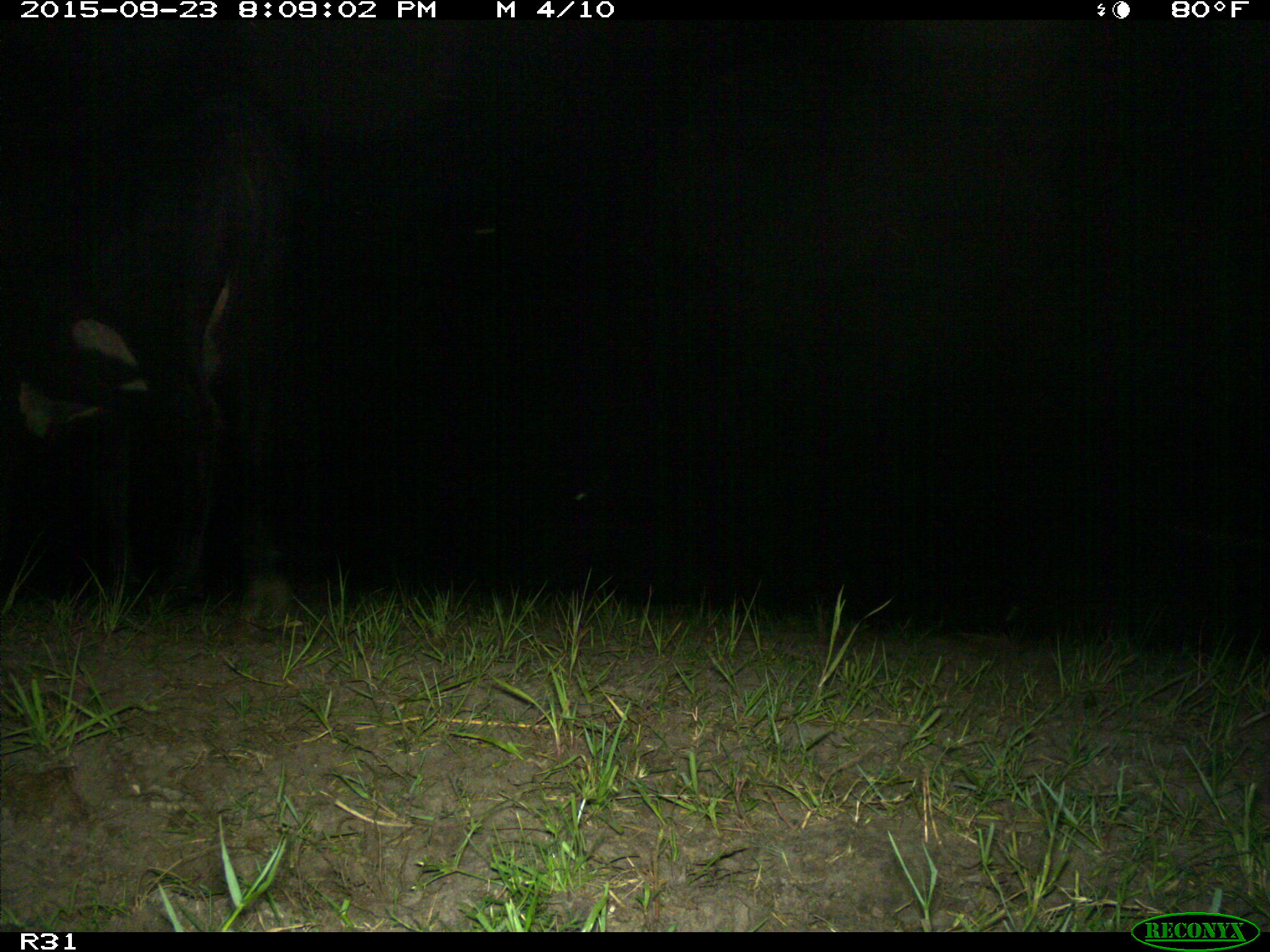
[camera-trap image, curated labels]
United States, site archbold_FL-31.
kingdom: Animalia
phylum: Chordata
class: Mammalia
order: Artiodactyla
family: Bovidae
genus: Bos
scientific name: Bos taurus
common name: domestic cow